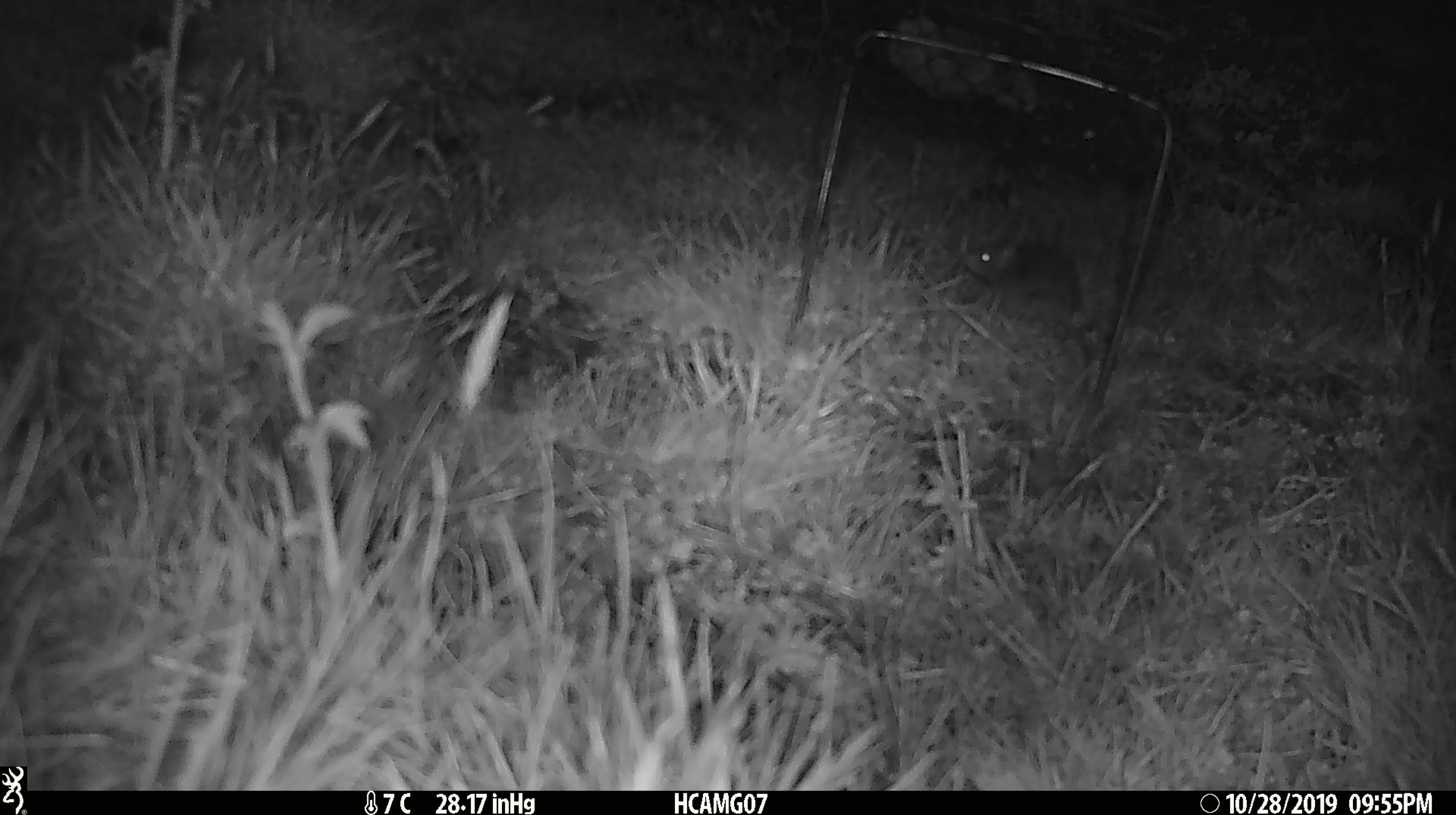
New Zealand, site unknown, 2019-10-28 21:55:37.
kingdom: Animalia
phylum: Chordata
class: Mammalia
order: Rodentia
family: Muridae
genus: Mus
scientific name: Mus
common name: mouse